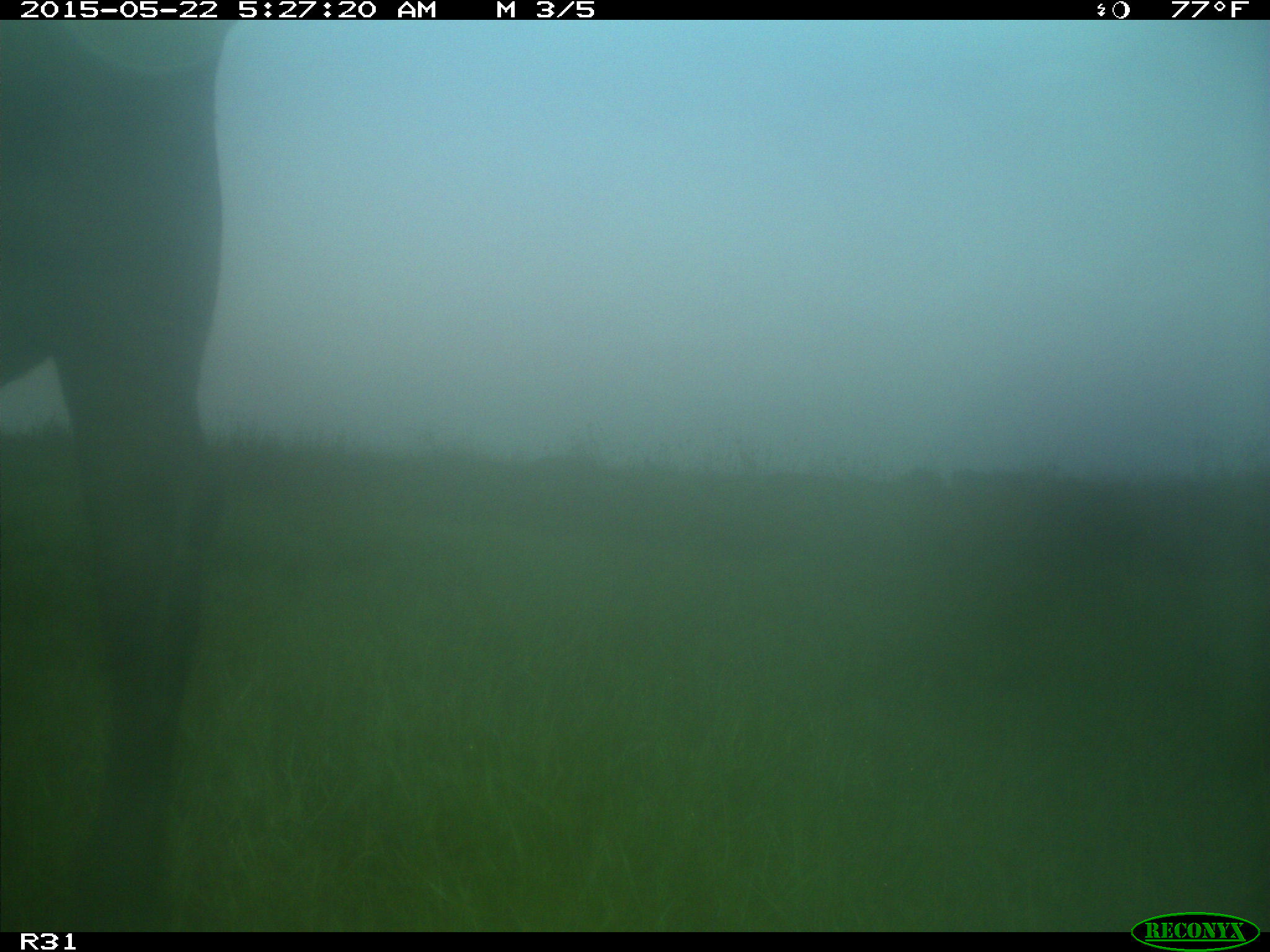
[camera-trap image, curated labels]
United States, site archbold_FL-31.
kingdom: Animalia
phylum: Chordata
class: Mammalia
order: Artiodactyla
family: Bovidae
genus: Bos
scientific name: Bos taurus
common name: domestic cow